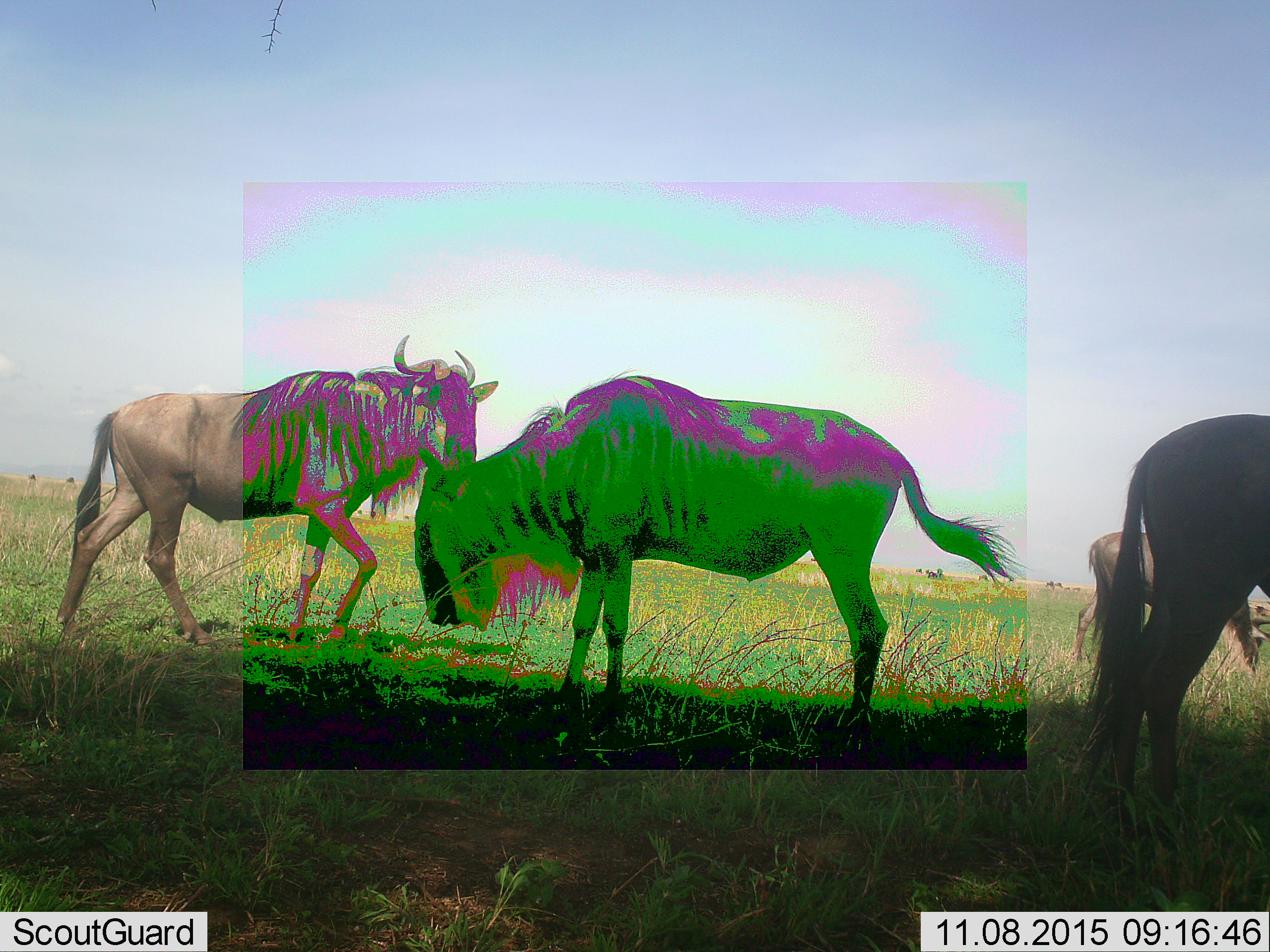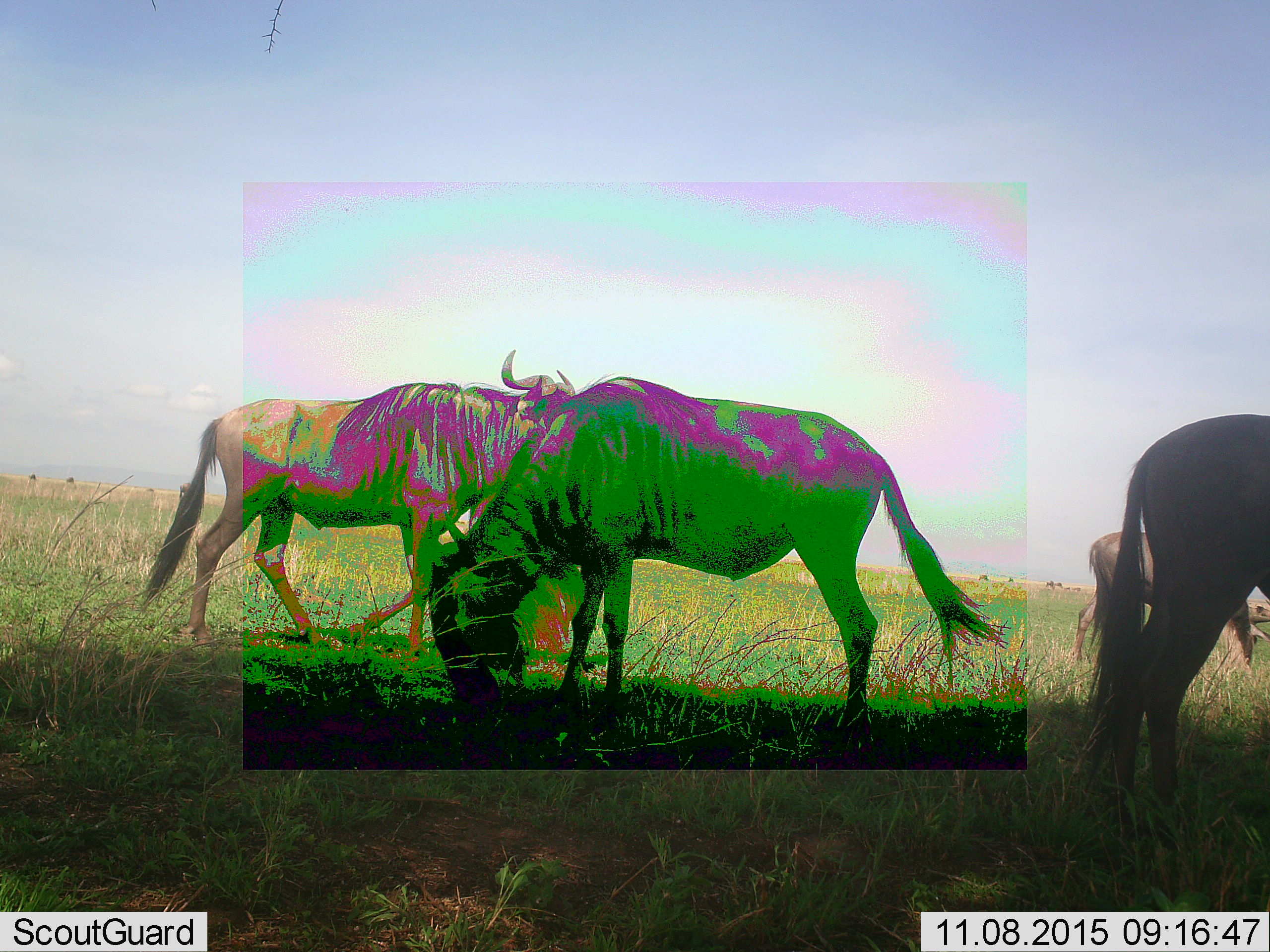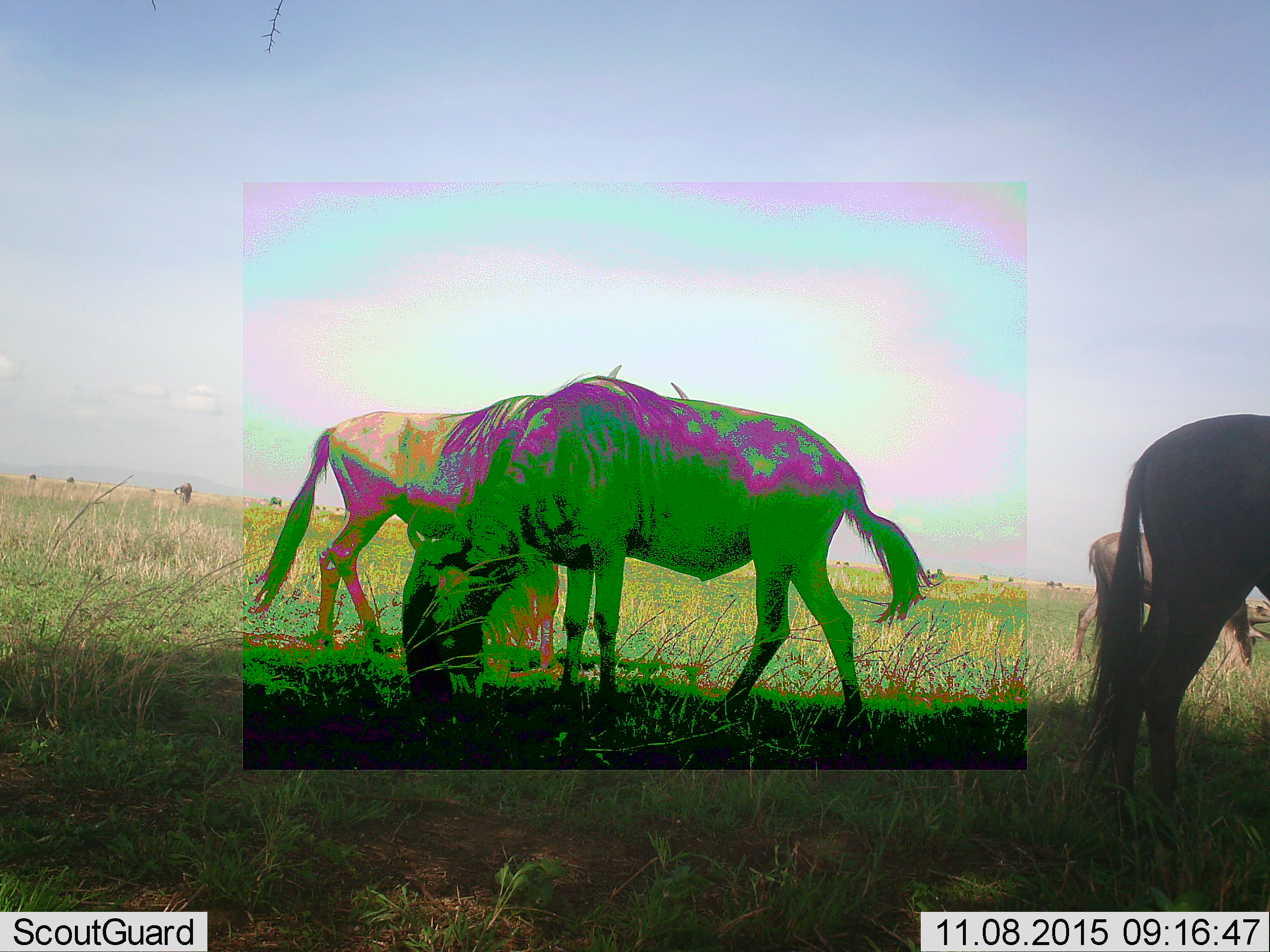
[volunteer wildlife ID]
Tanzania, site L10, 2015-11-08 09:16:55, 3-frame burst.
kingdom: Animalia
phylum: Chordata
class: Mammalia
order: Artiodactyla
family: Bovidae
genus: Connochaetes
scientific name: Connochaetes taurinus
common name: blue wildebeest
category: wildebeest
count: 11-50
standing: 78%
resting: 0%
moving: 89%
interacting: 11%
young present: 0%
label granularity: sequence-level